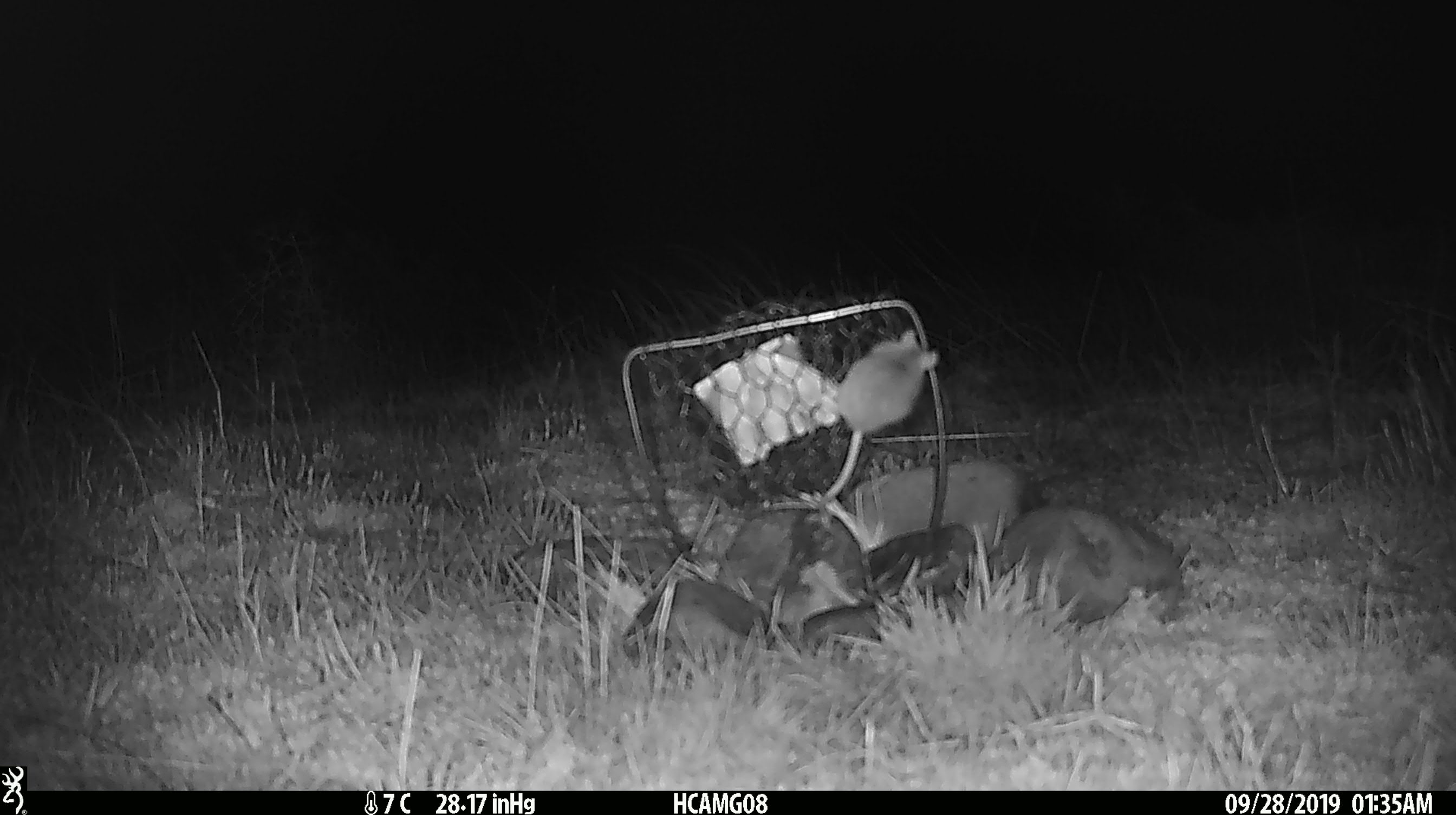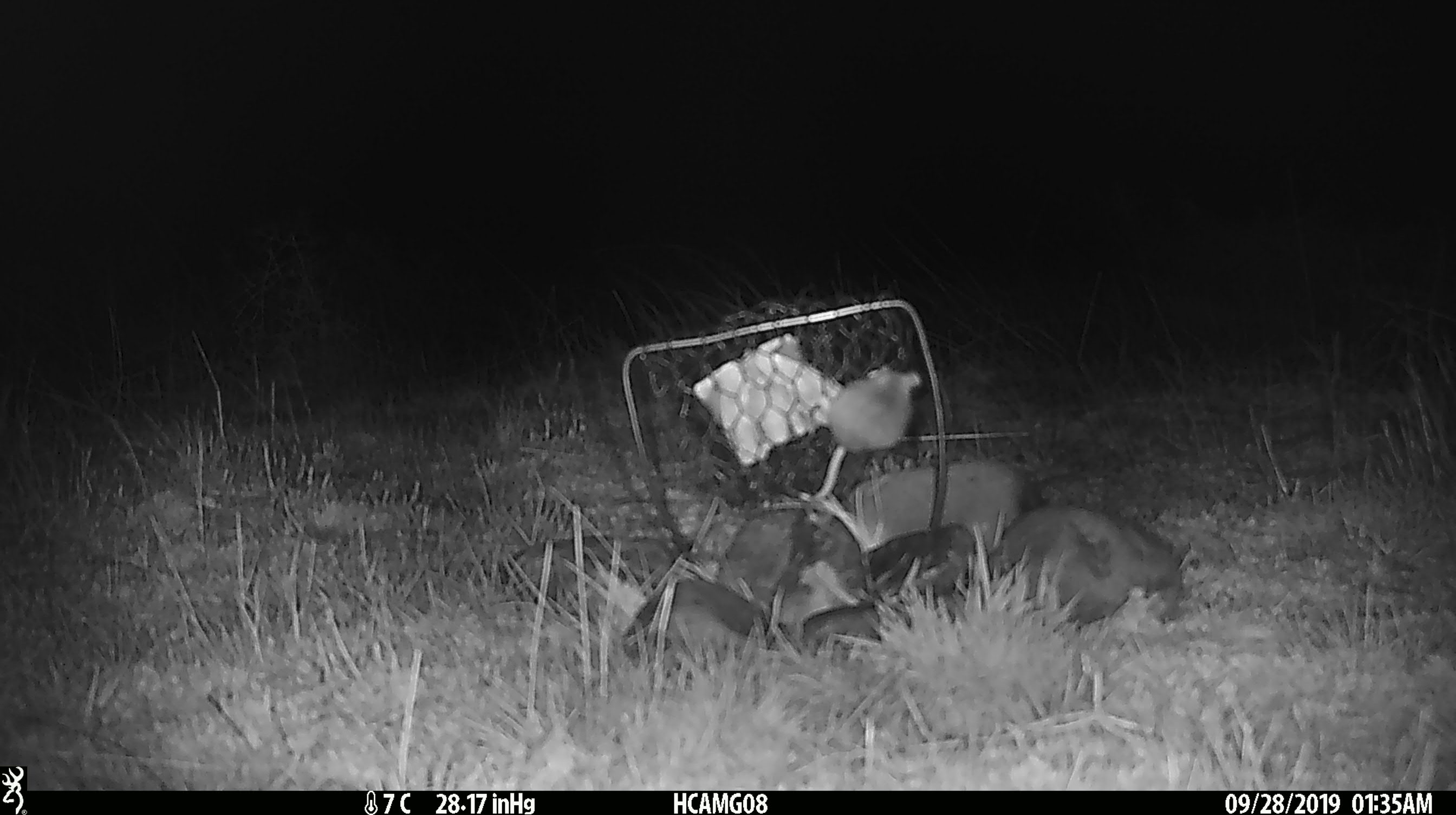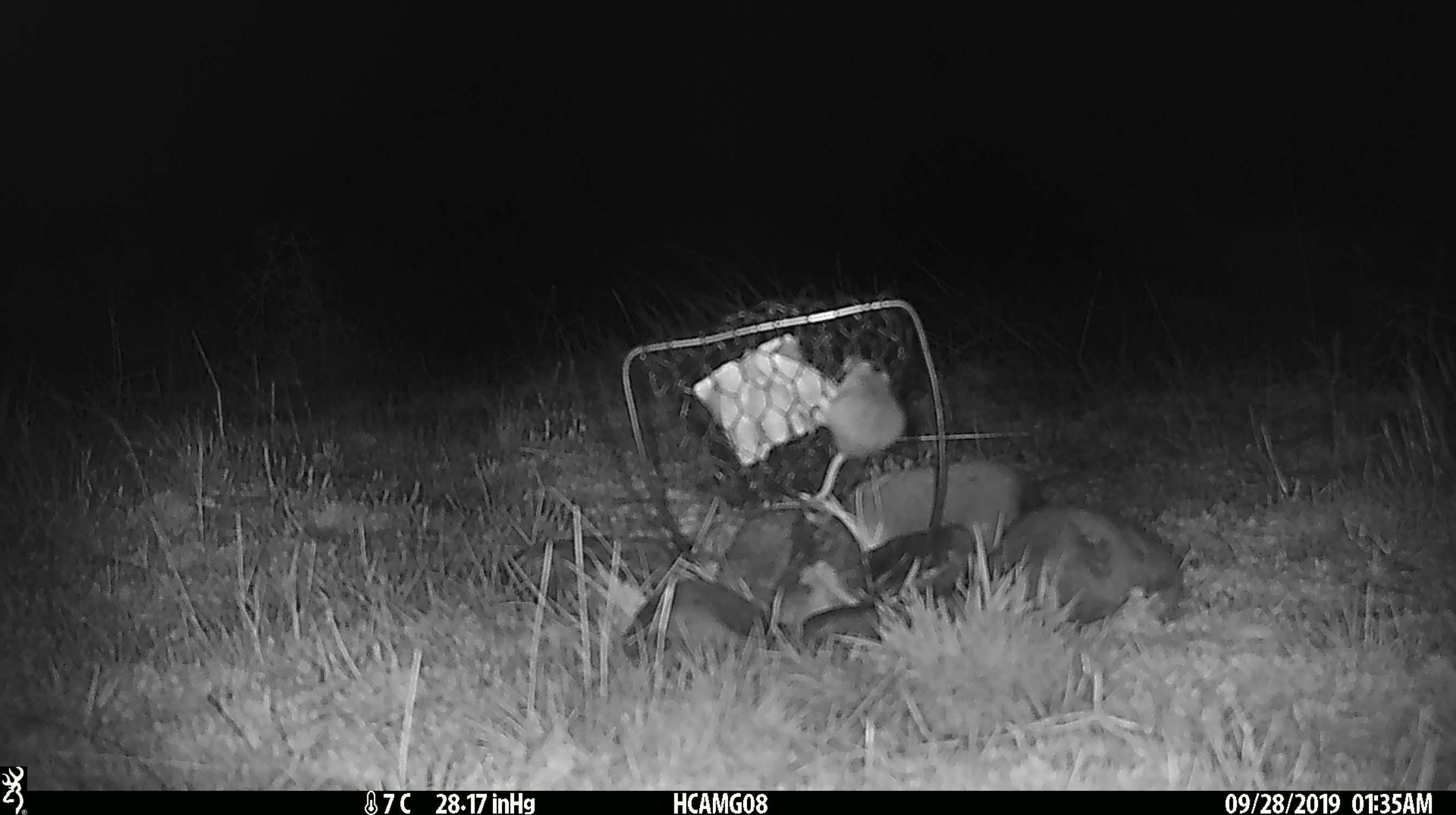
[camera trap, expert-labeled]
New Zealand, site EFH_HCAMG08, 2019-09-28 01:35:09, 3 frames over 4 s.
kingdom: Animalia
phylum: Chordata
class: Mammalia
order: Rodentia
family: Muridae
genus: Mus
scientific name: Mus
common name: mouse